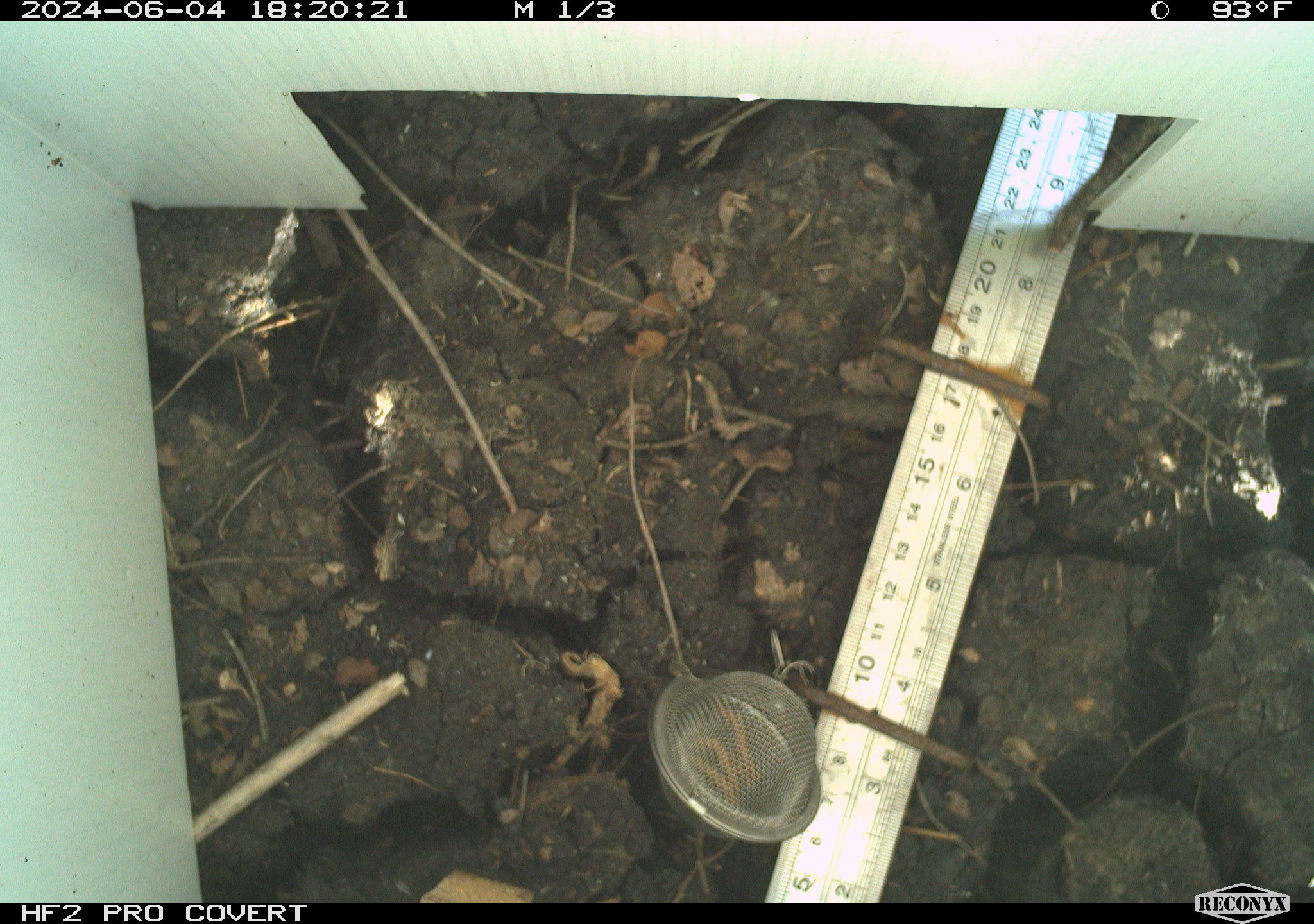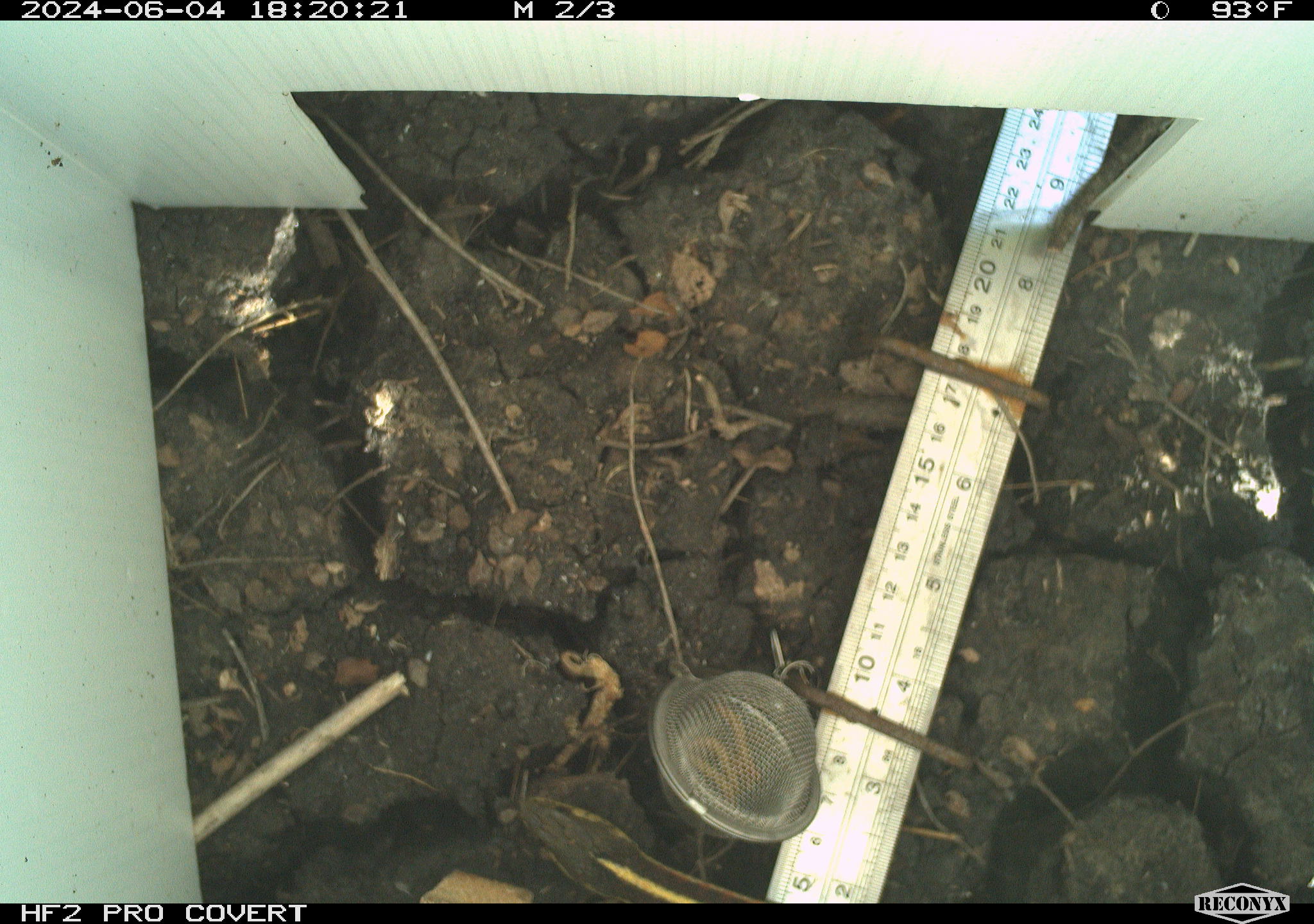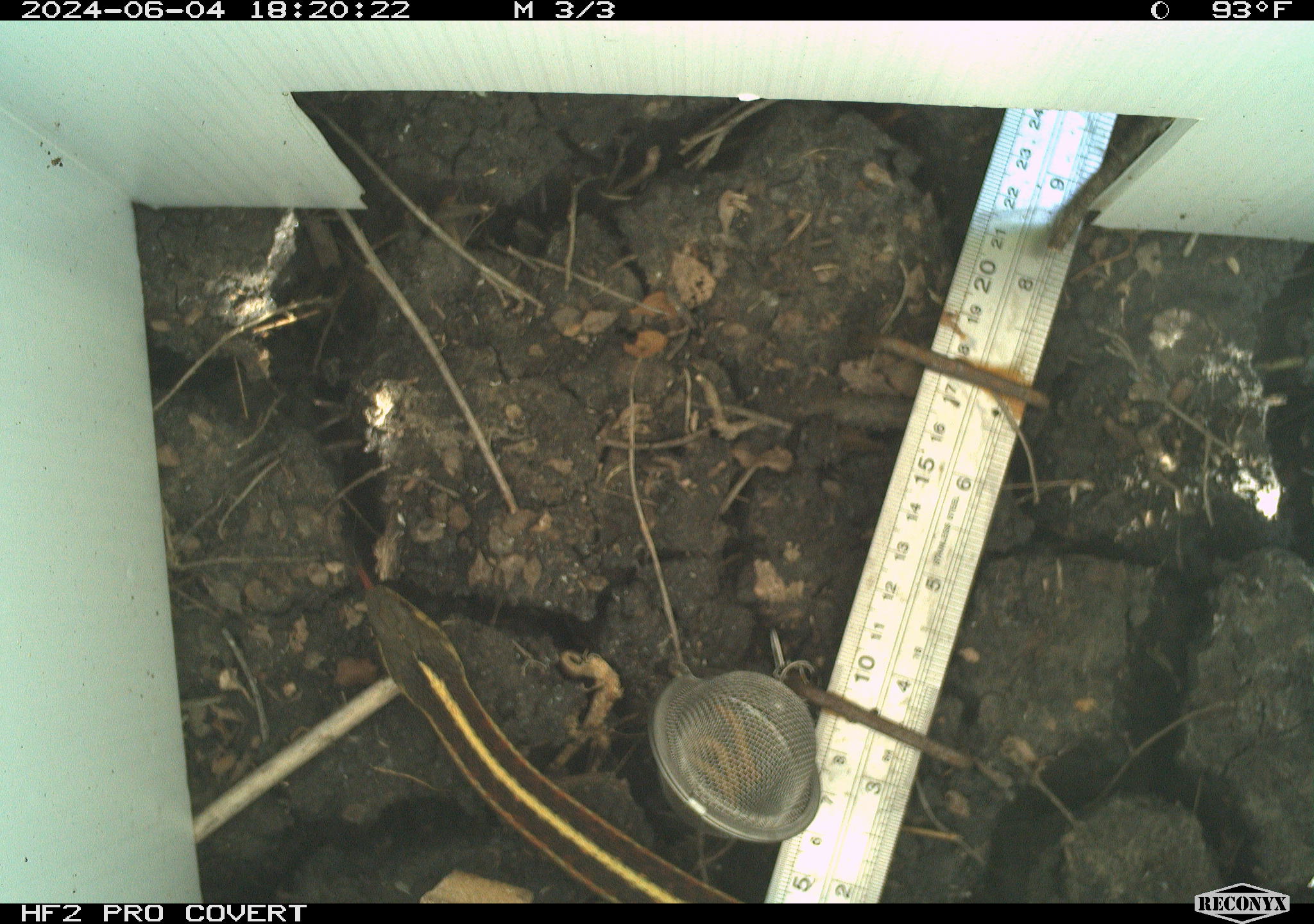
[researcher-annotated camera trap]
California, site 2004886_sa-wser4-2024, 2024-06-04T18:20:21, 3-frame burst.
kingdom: Animalia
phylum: Chordata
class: Reptilia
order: Squamata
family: Colubridae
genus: Thamnophis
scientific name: Thamnophis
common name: american gartersnakes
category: thamnophis species